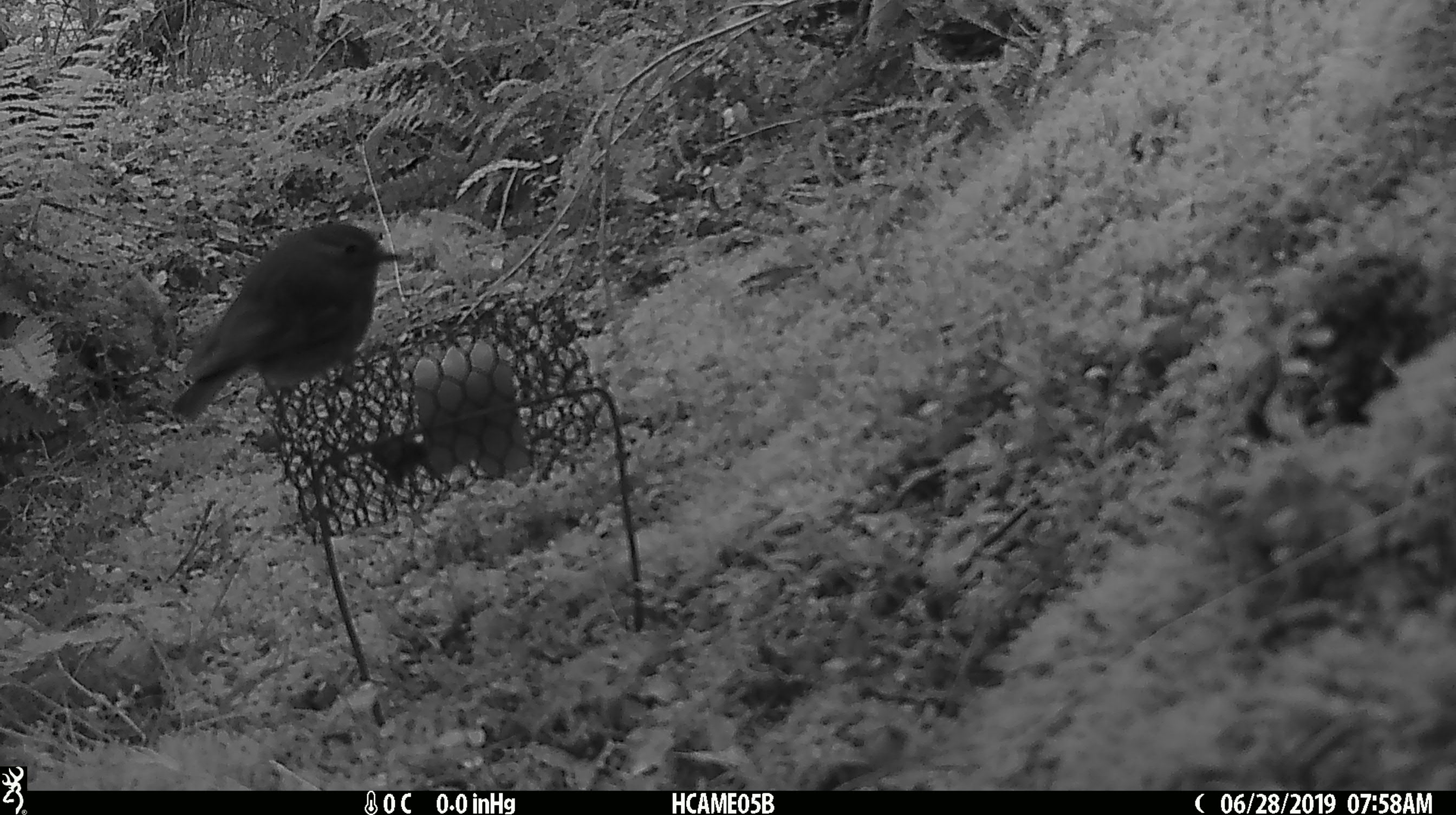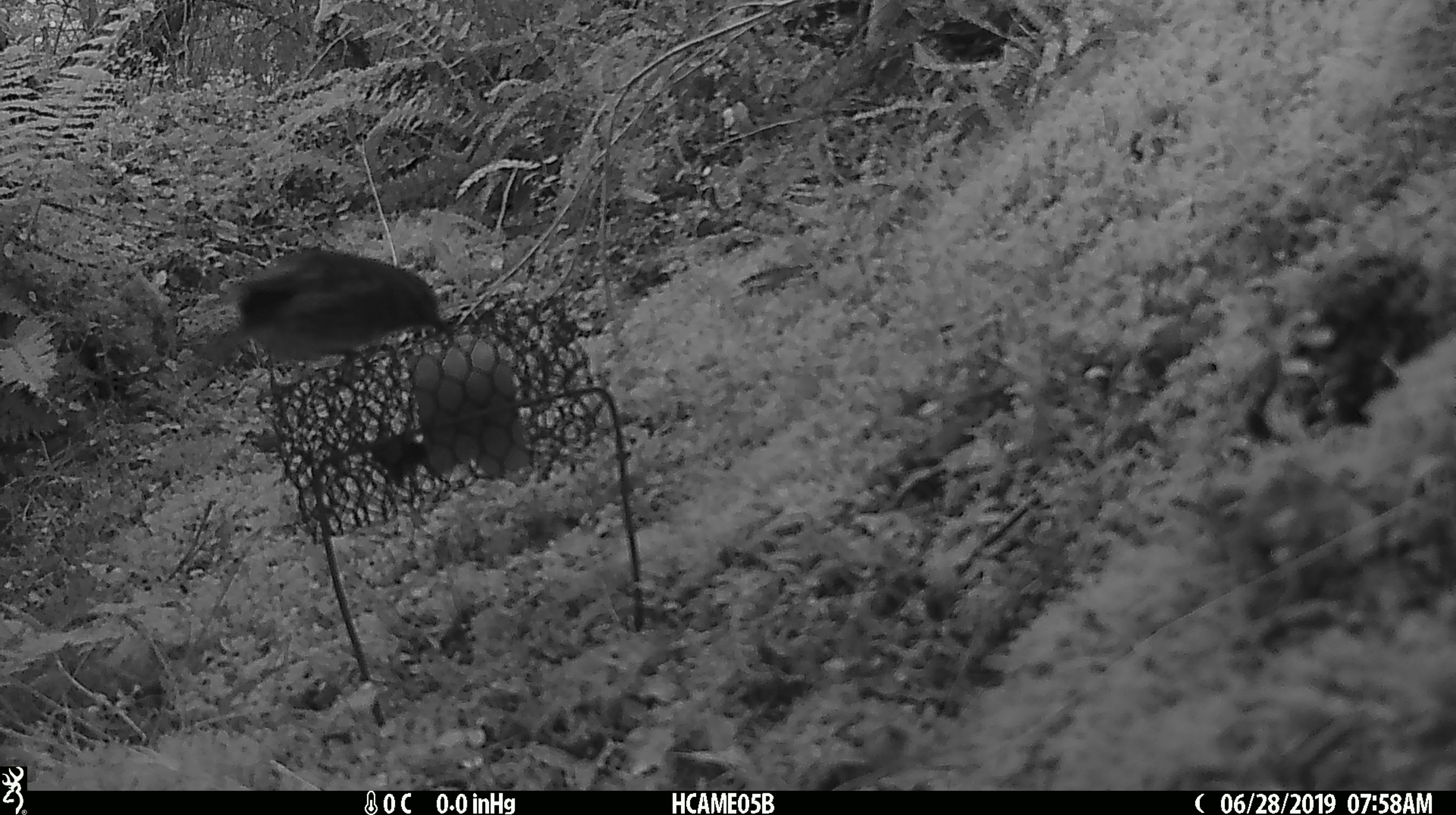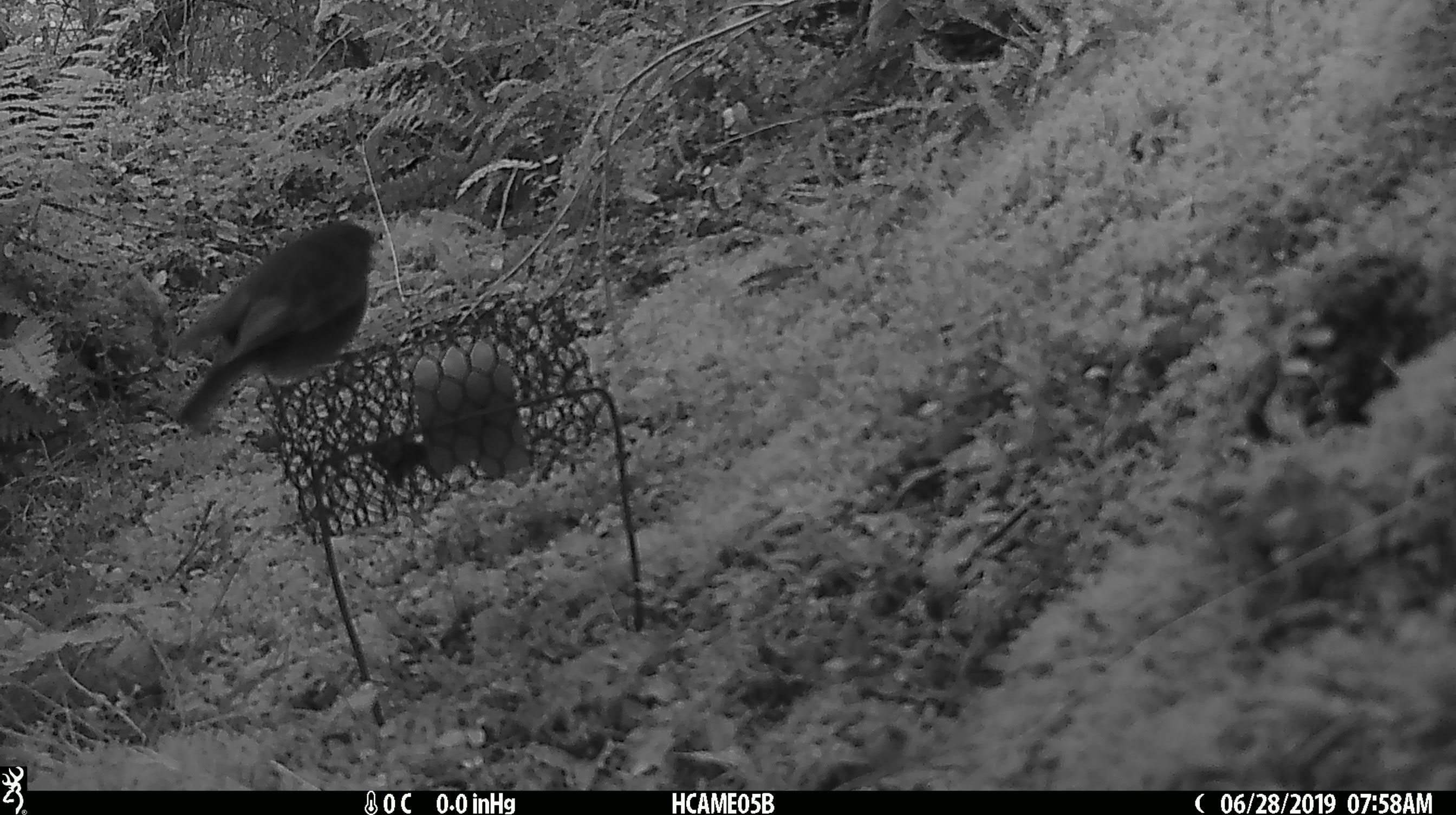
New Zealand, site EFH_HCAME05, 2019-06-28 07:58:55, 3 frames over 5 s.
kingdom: Animalia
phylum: Chordata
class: Aves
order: Passeriformes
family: Petroicidae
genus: Petroica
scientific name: Petroica australis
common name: new zealand robin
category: robin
Robin (new zealand robin) (Petroica australis).